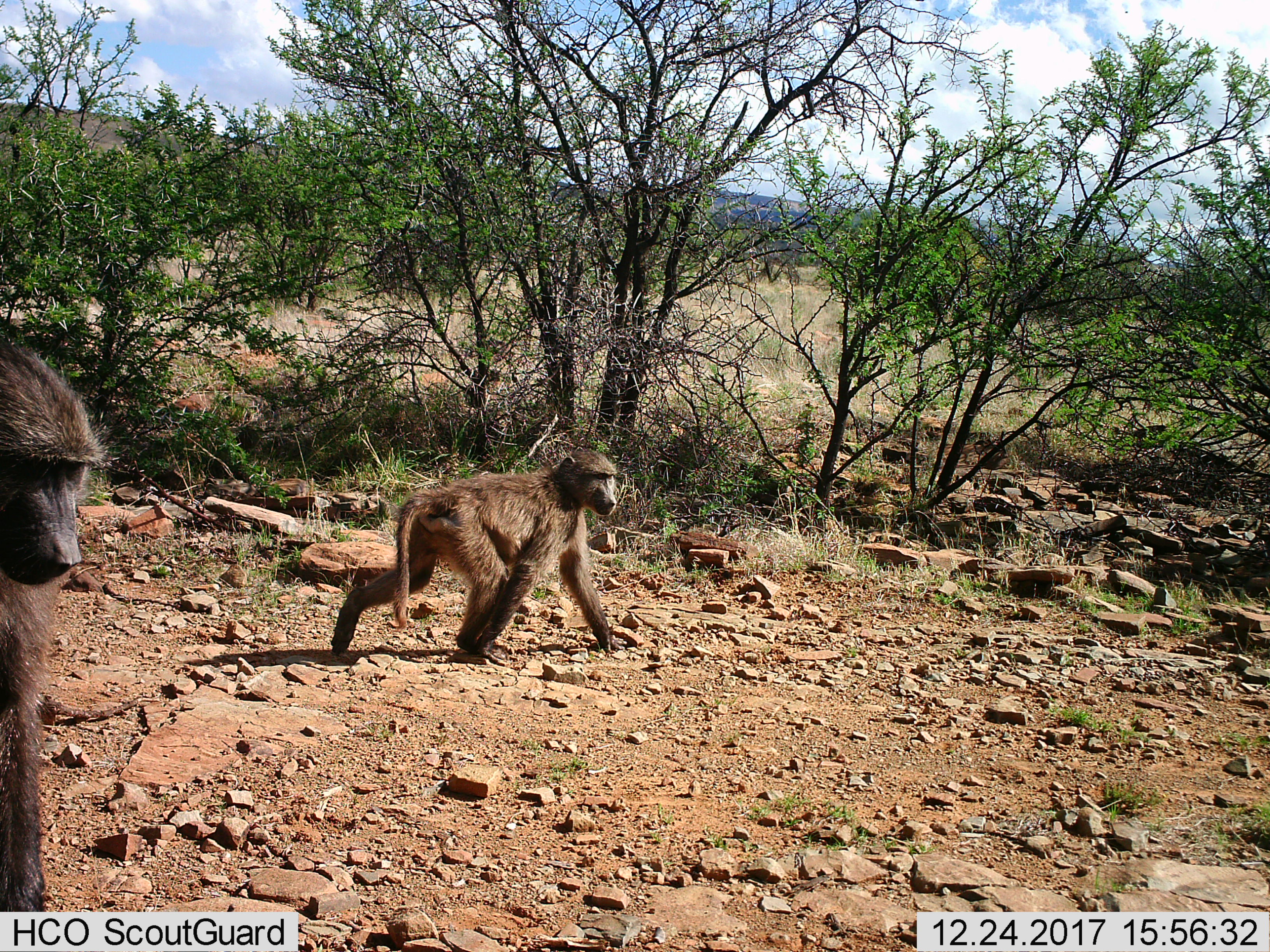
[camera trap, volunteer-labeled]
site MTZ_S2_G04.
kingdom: Animalia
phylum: Chordata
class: Mammalia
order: Primates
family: Cercopithecidae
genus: Papio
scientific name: Papio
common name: baboon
Baboon (Papio), count 2. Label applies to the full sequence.